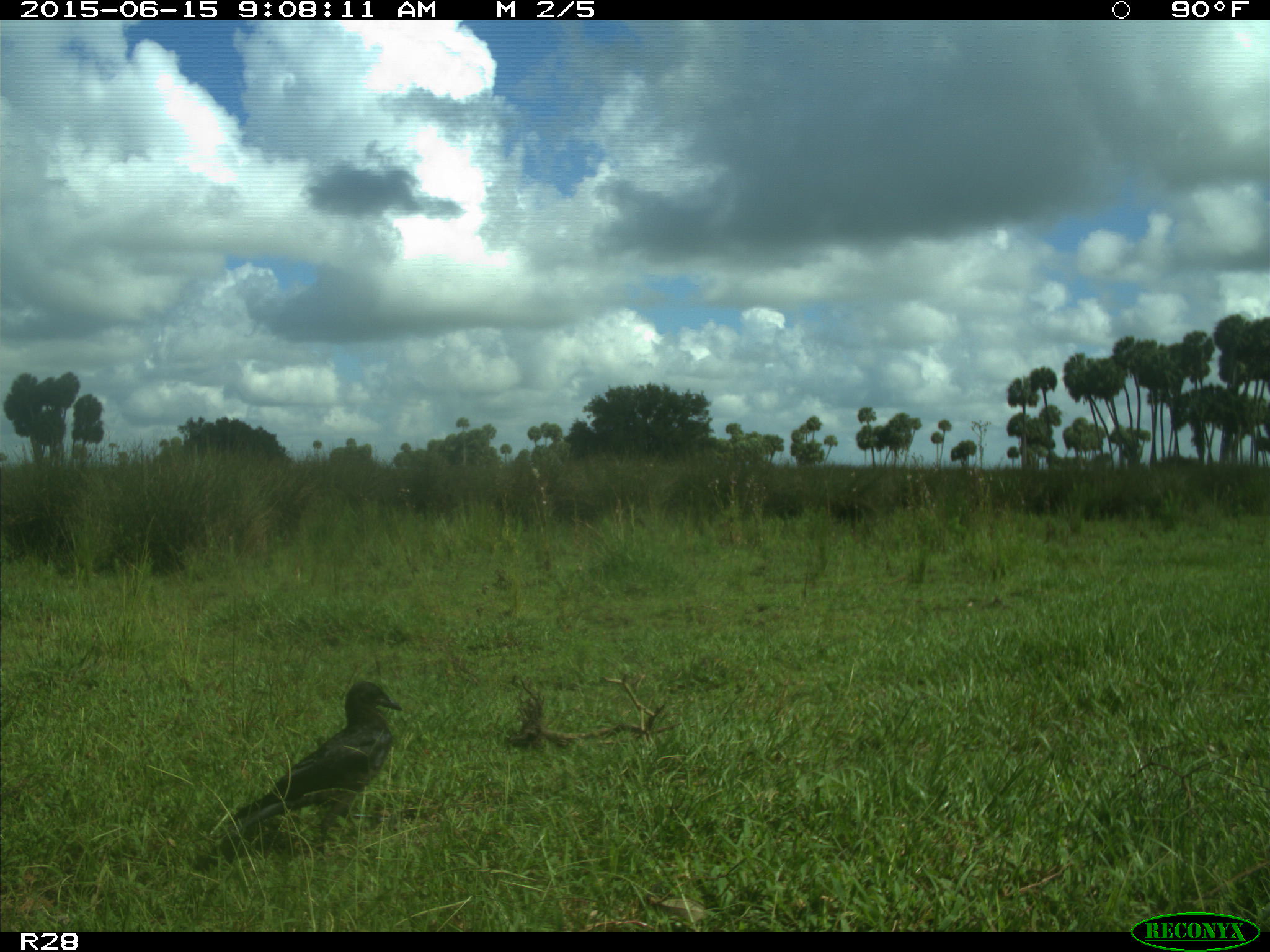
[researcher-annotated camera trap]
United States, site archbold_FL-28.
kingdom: Animalia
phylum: Chordata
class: Aves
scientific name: Aves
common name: birds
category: unidentified bird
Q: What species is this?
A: Unidentified bird (birds) (Aves).